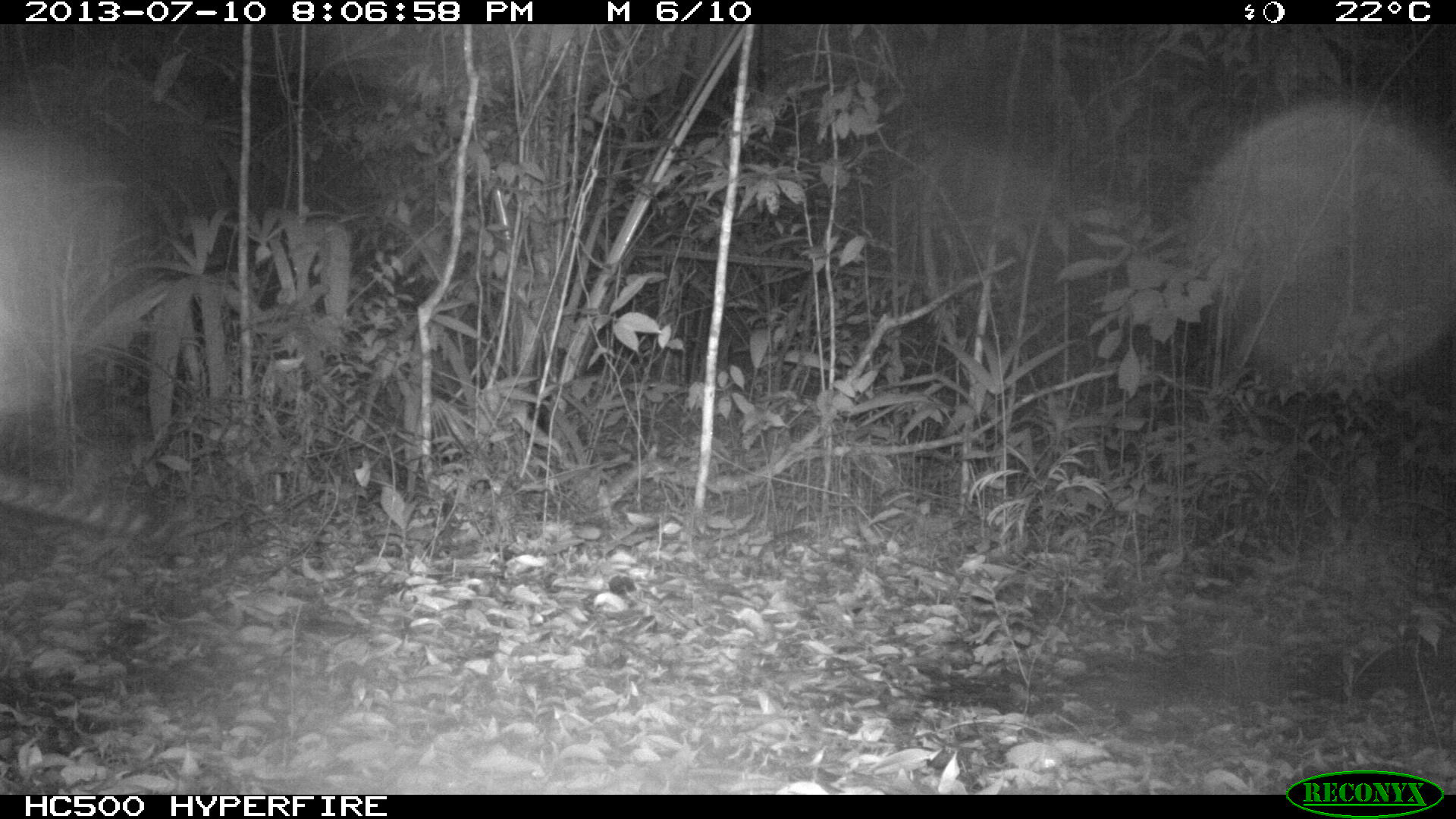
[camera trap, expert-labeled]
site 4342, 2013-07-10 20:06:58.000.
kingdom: Animalia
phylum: Chordata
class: Mammalia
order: Carnivora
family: Felidae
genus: Leopardus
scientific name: Leopardus pardalis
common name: ocelot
Leopardus pardalis (ocelot), count 1, sex male.